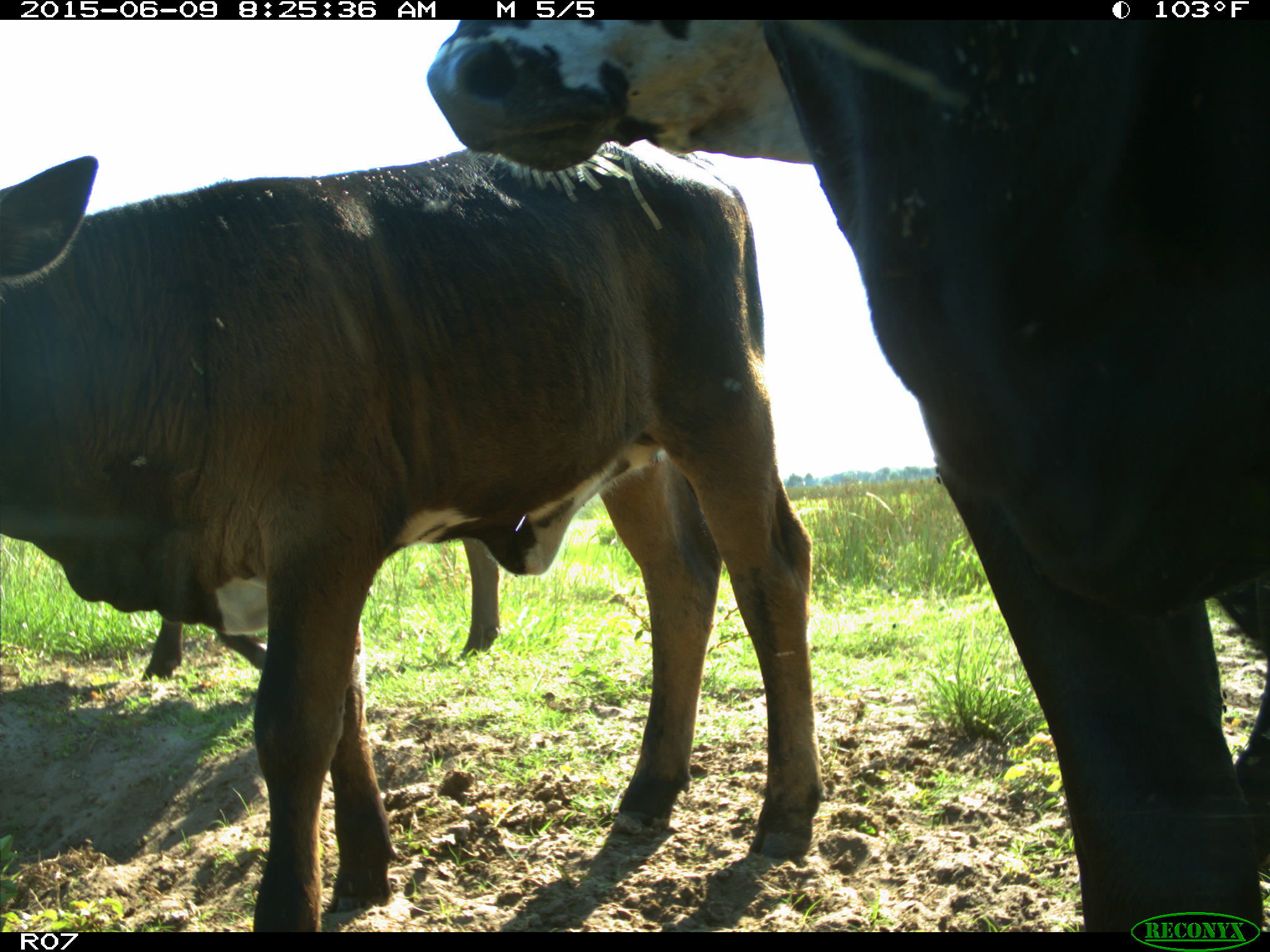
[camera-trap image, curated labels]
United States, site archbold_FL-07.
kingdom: Animalia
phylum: Chordata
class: Mammalia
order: Artiodactyla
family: Bovidae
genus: Bos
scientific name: Bos taurus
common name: domestic cow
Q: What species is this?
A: Bos taurus (domestic cow).